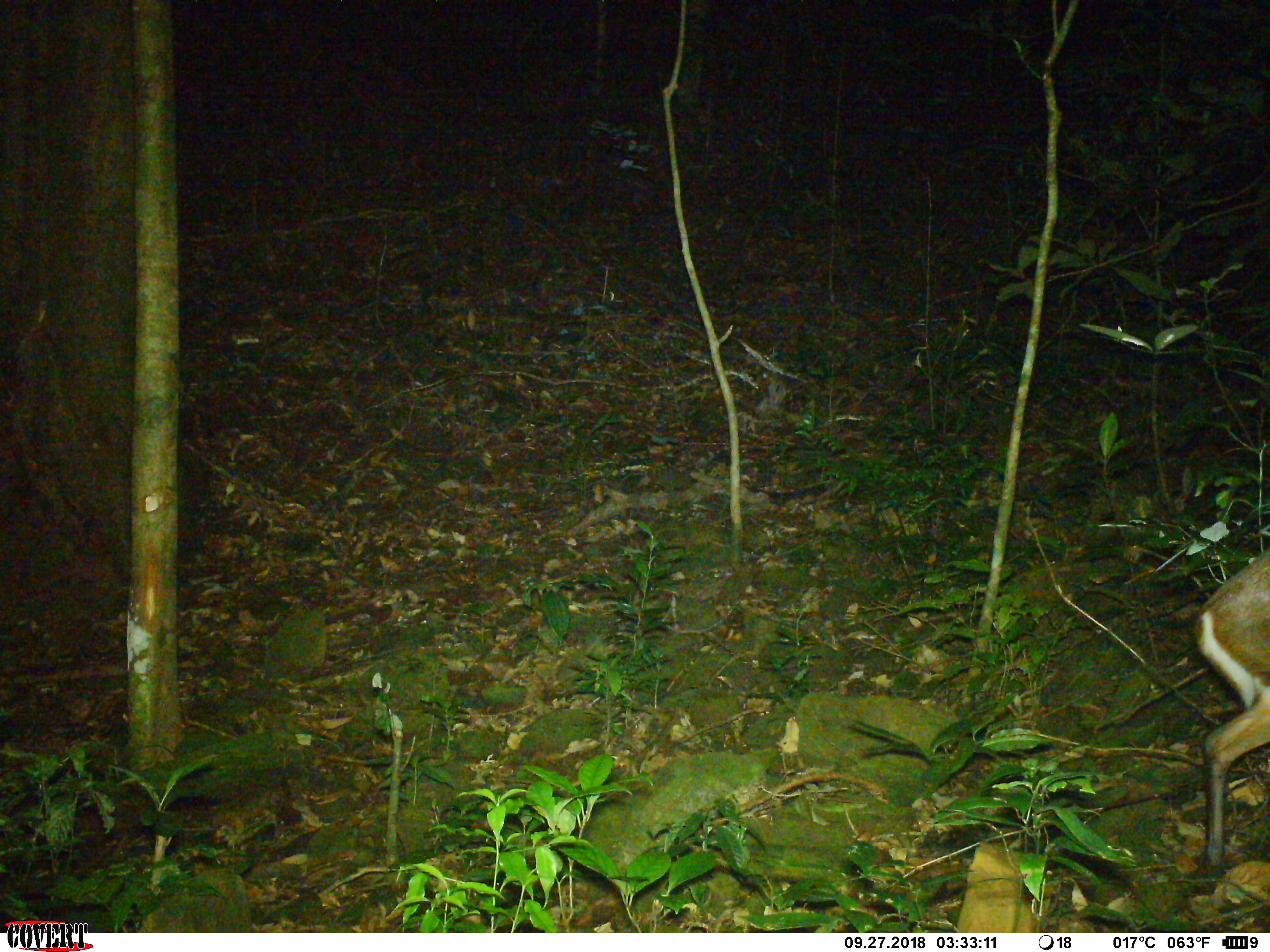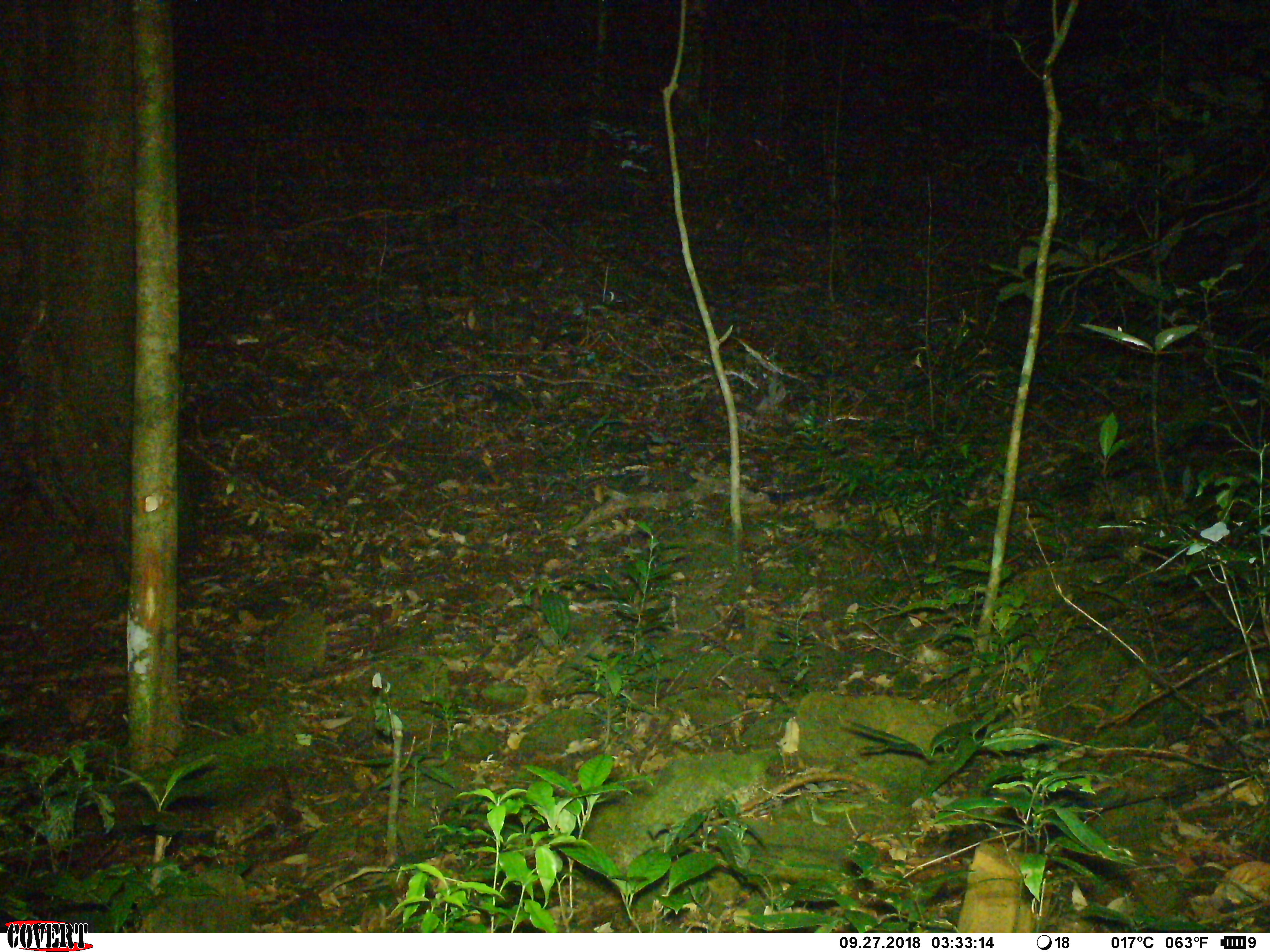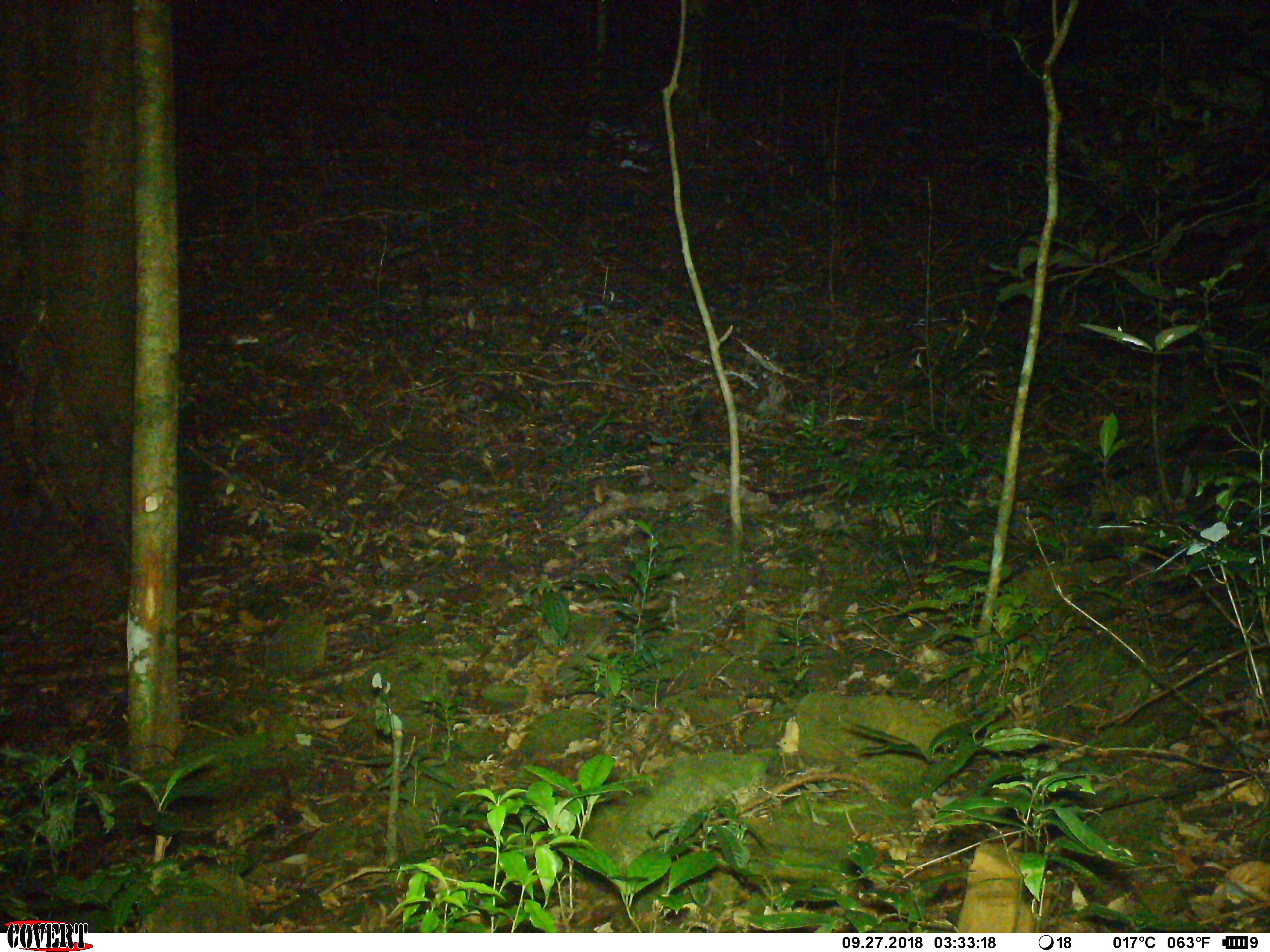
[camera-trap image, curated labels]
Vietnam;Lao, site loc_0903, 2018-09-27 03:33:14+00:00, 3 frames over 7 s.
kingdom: Animalia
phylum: Chordata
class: Mammalia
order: Artiodactyla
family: Cervidae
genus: Muntiacus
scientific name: Muntiacus rooseveltorum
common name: roosevelt's muntjac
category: roosevelts muntjac group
Roosevelts muntjac group (roosevelt's muntjac) (Muntiacus rooseveltorum). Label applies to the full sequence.